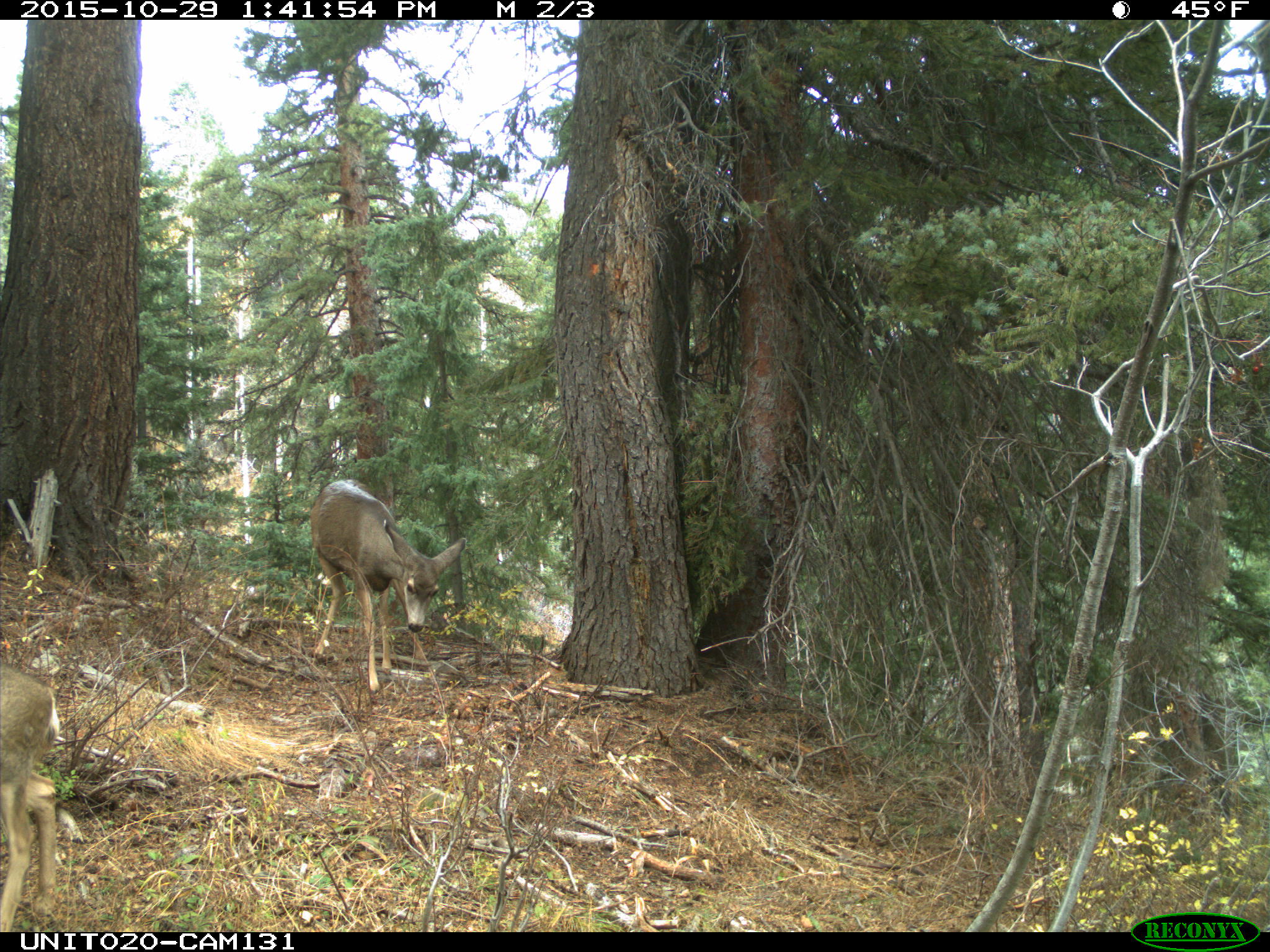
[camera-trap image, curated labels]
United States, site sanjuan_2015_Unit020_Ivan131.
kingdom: Animalia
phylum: Chordata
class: Mammalia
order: Artiodactyla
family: Cervidae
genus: Odocoileus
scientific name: Odocoileus hemionus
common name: mule deer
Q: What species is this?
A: Odocoileus hemionus (mule deer).